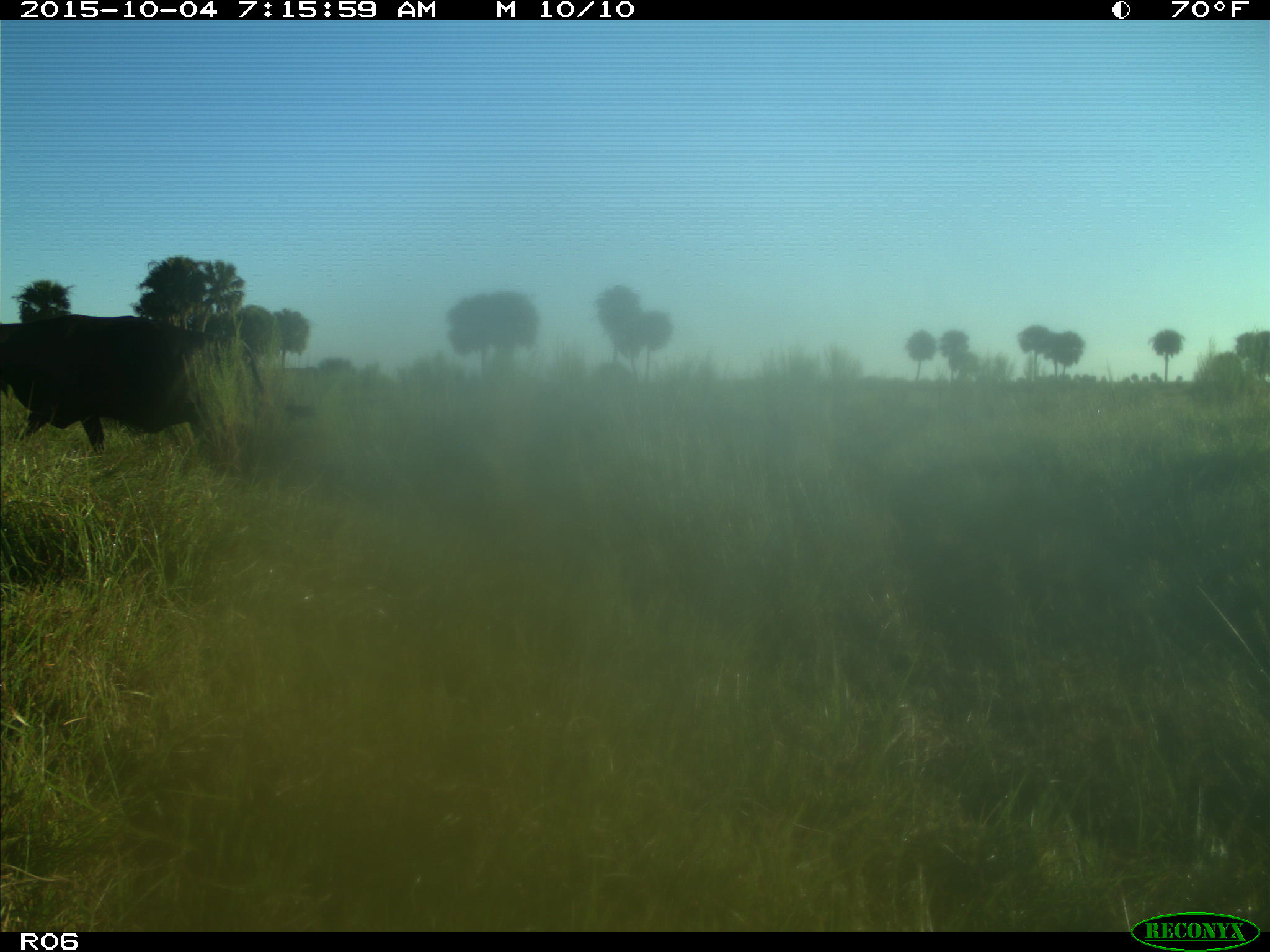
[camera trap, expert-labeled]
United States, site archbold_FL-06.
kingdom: Animalia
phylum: Chordata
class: Mammalia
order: Artiodactyla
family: Bovidae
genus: Bos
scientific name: Bos taurus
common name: domestic cow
Bos taurus (domestic cow).